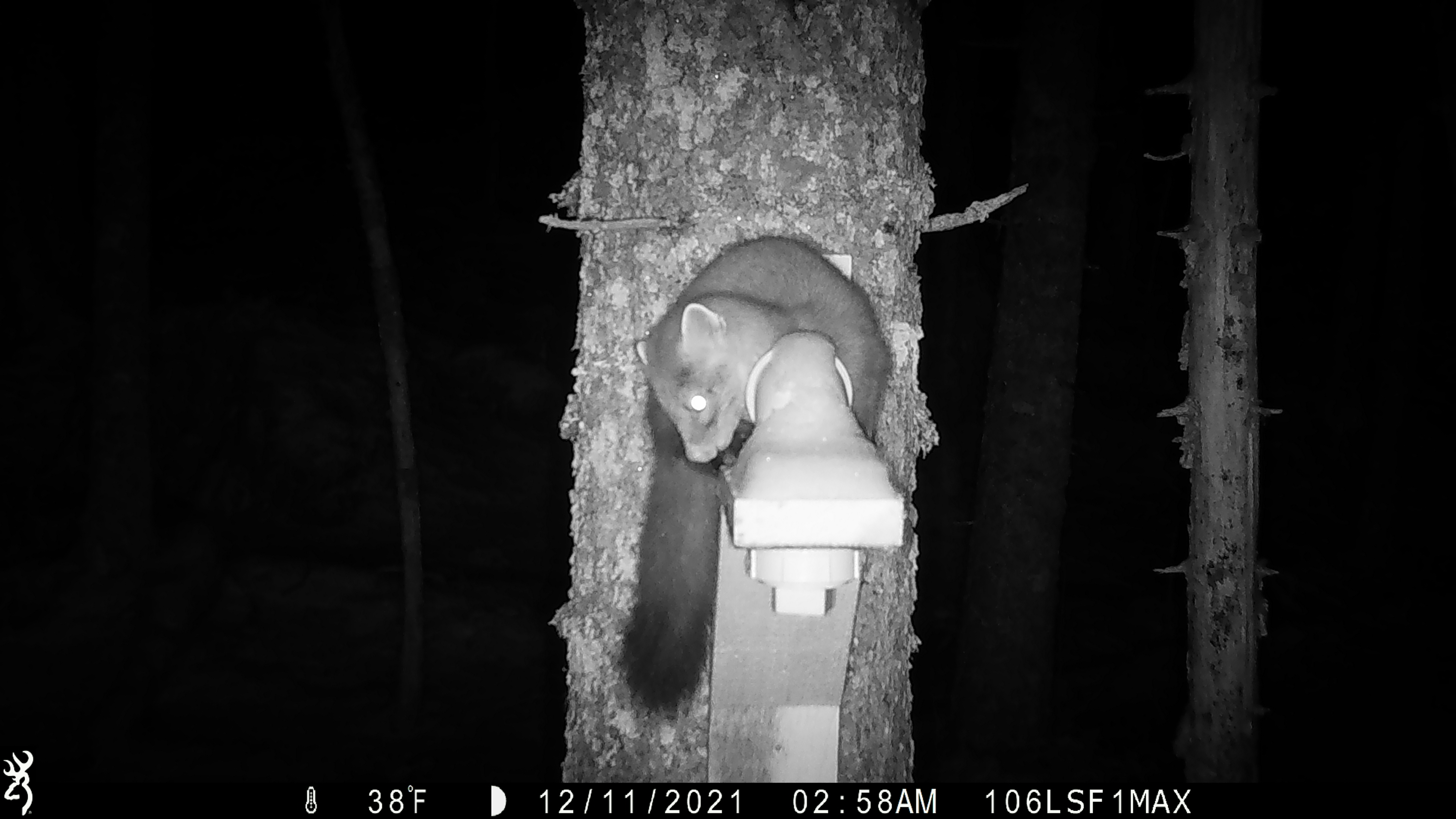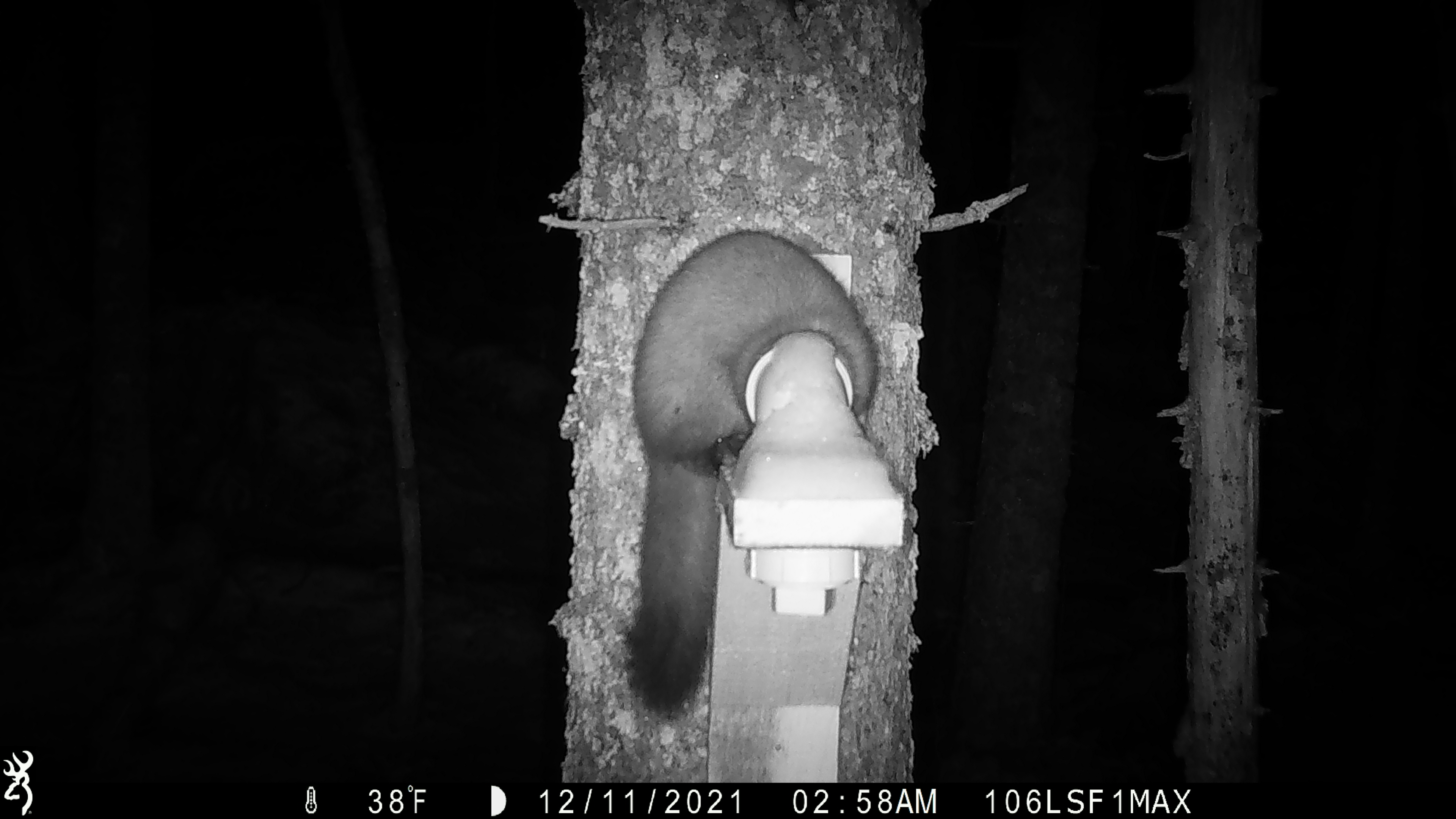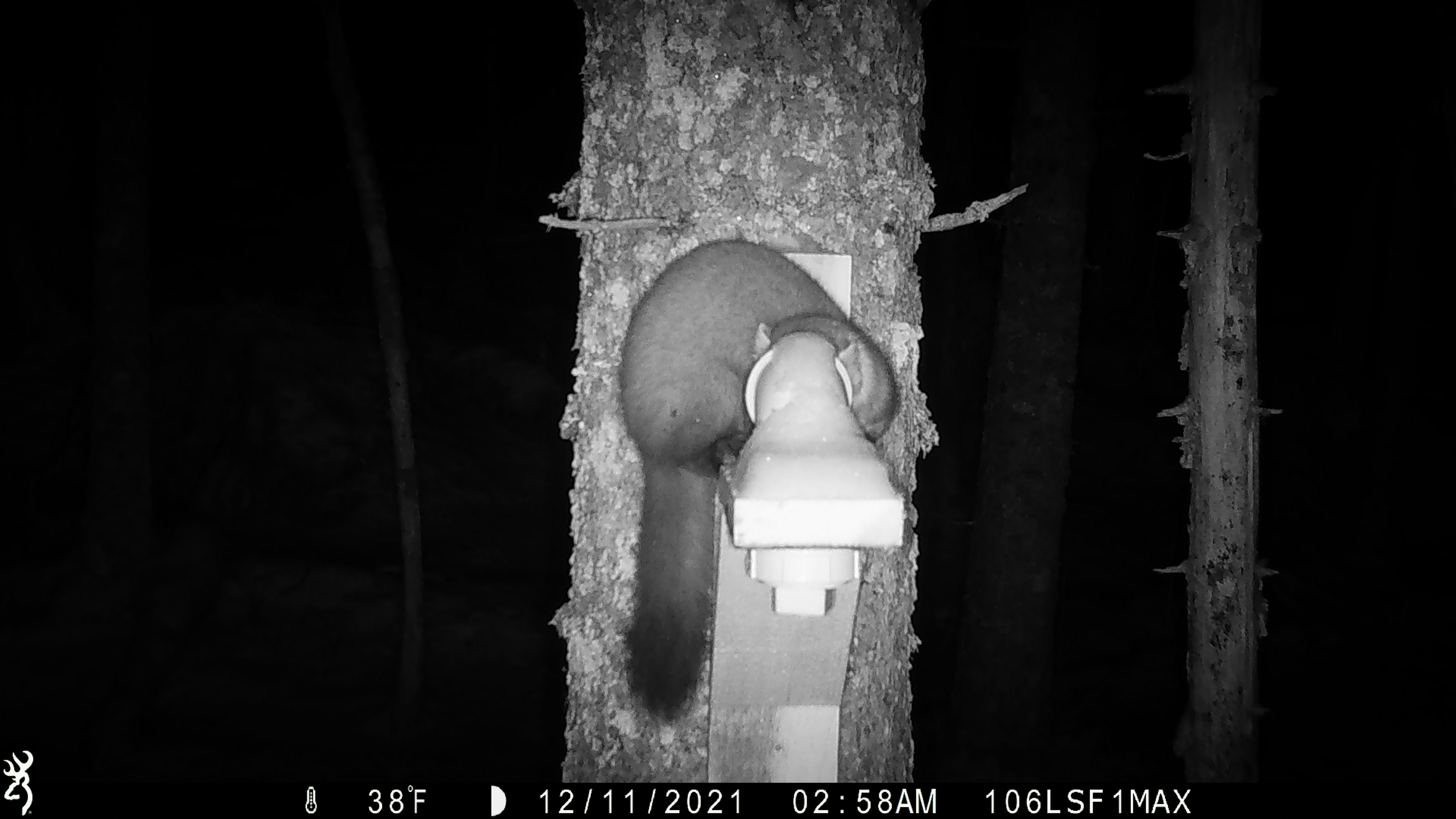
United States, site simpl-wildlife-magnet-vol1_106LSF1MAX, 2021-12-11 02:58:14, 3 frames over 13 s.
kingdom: Animalia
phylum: Chordata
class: Mammalia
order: Carnivora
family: Mustelidae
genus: Martes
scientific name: Martes americana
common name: american marten